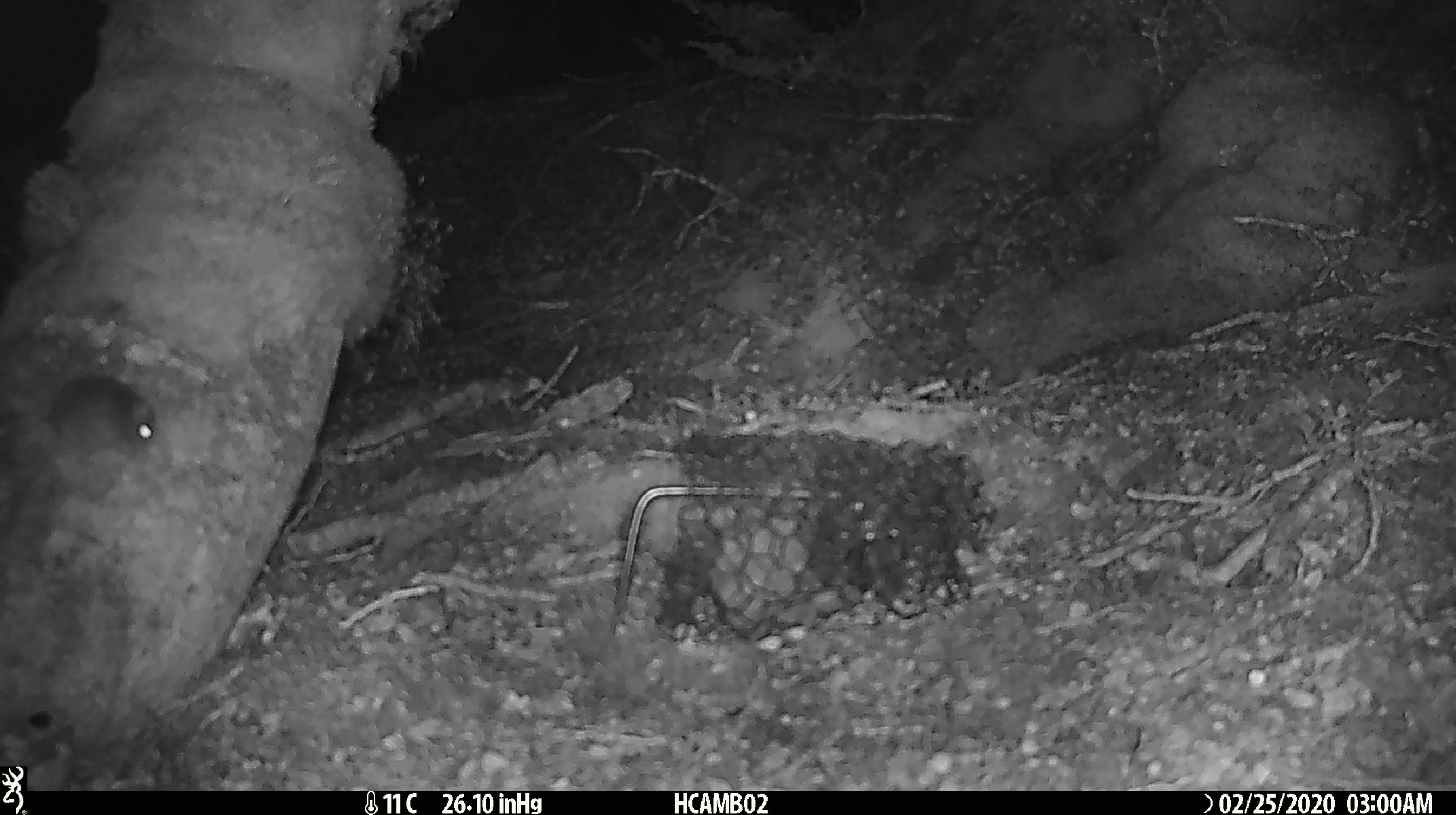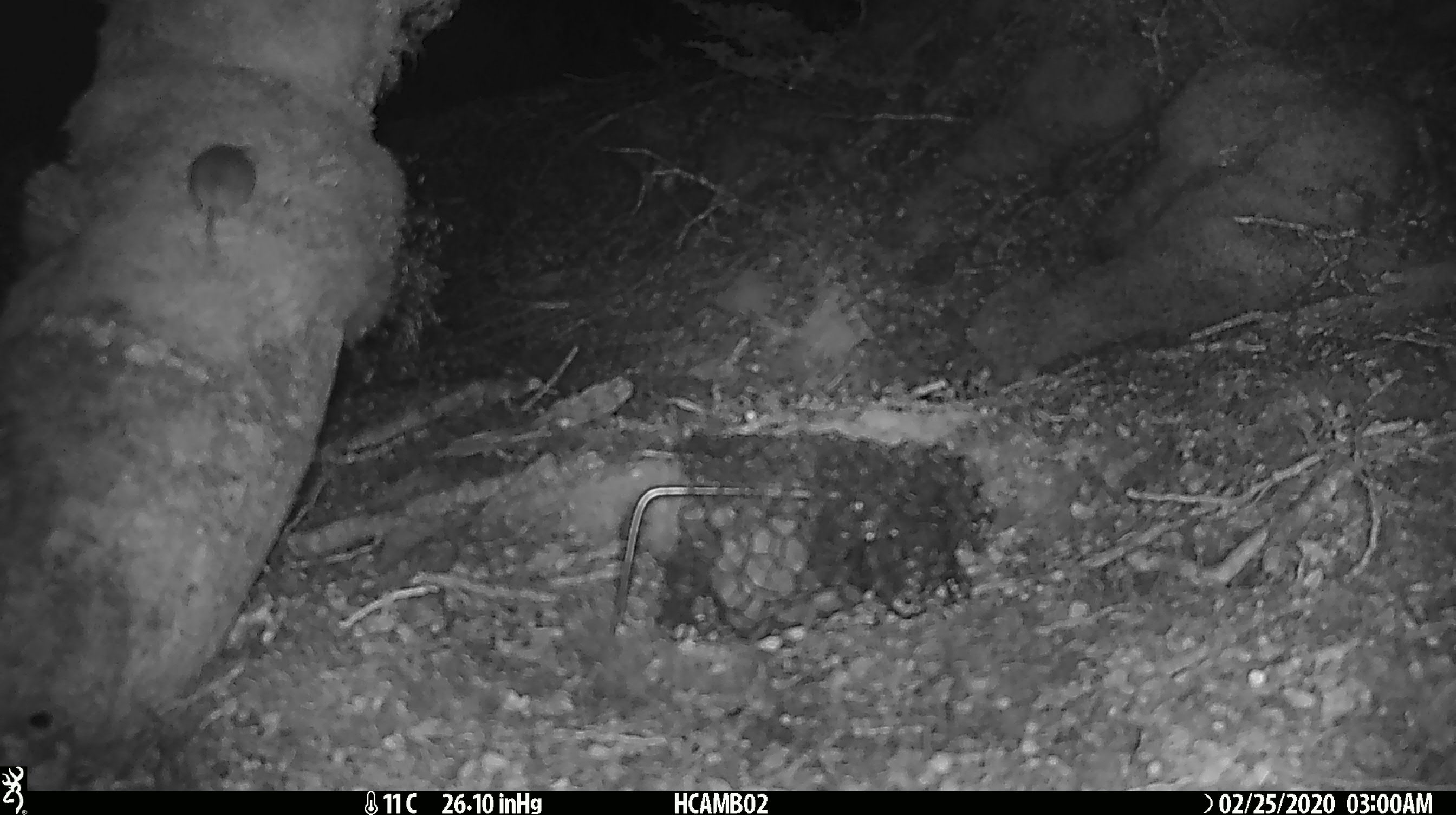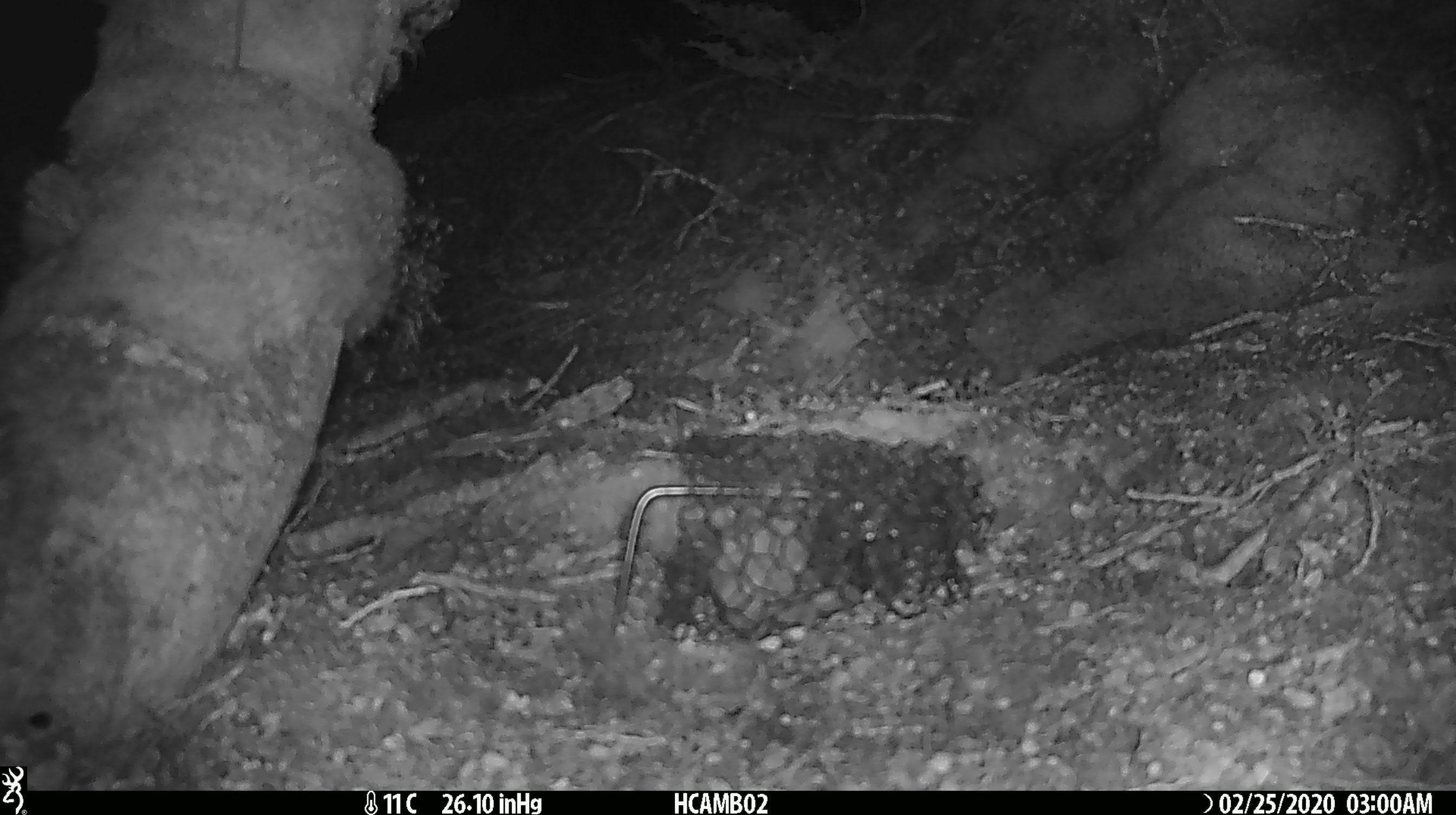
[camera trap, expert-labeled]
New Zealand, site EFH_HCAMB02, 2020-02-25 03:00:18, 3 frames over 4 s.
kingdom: Animalia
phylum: Chordata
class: Mammalia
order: Rodentia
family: Muridae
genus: Mus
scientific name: Mus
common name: mouse